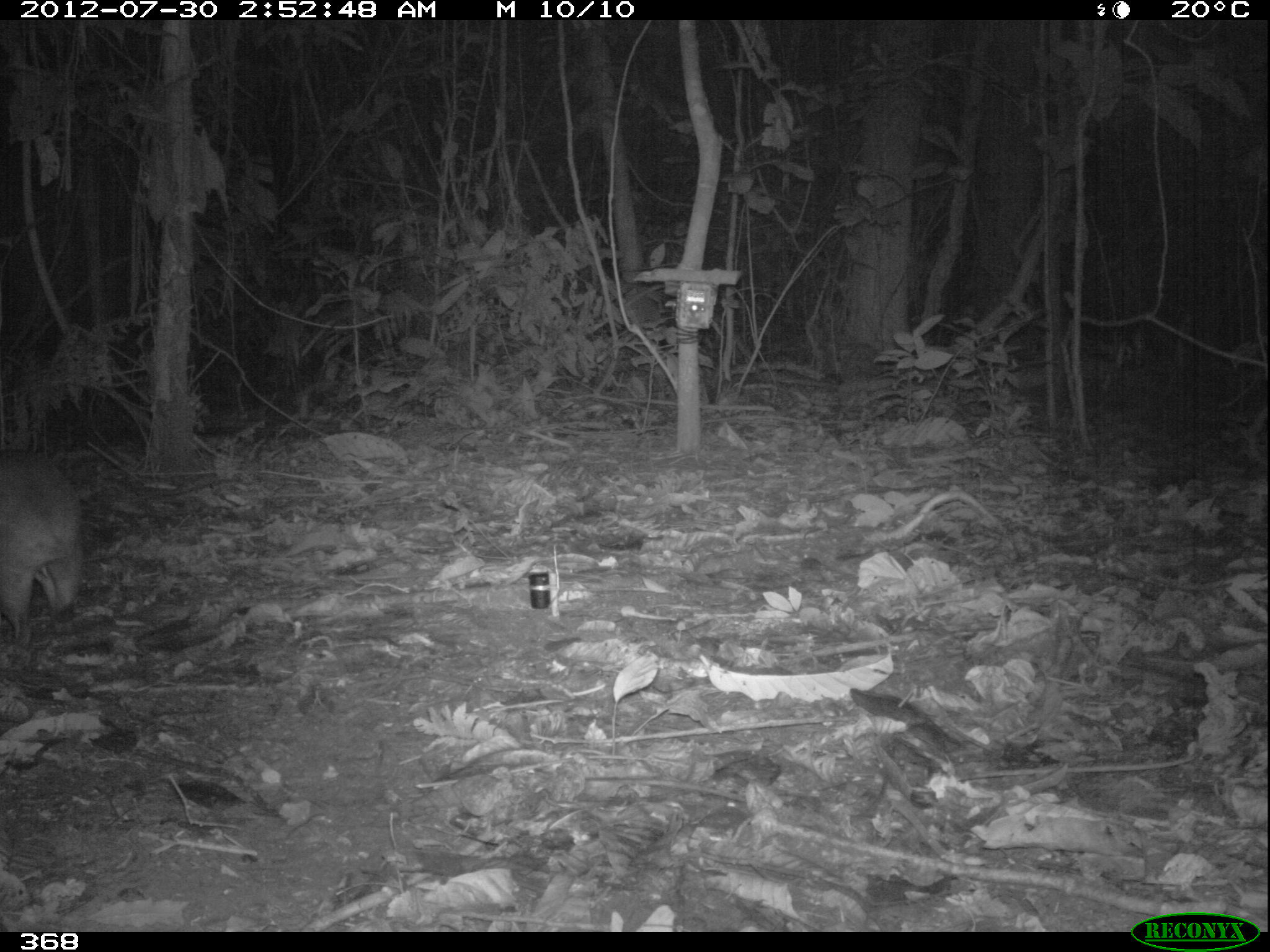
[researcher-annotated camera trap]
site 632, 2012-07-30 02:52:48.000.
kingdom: Animalia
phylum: Chordata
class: Mammalia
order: Rodentia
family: Cuniculidae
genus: Cuniculus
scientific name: Cuniculus paca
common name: spotted paca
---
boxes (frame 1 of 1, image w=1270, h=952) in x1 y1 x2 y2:
cuniculus paca: 0 446 85 653